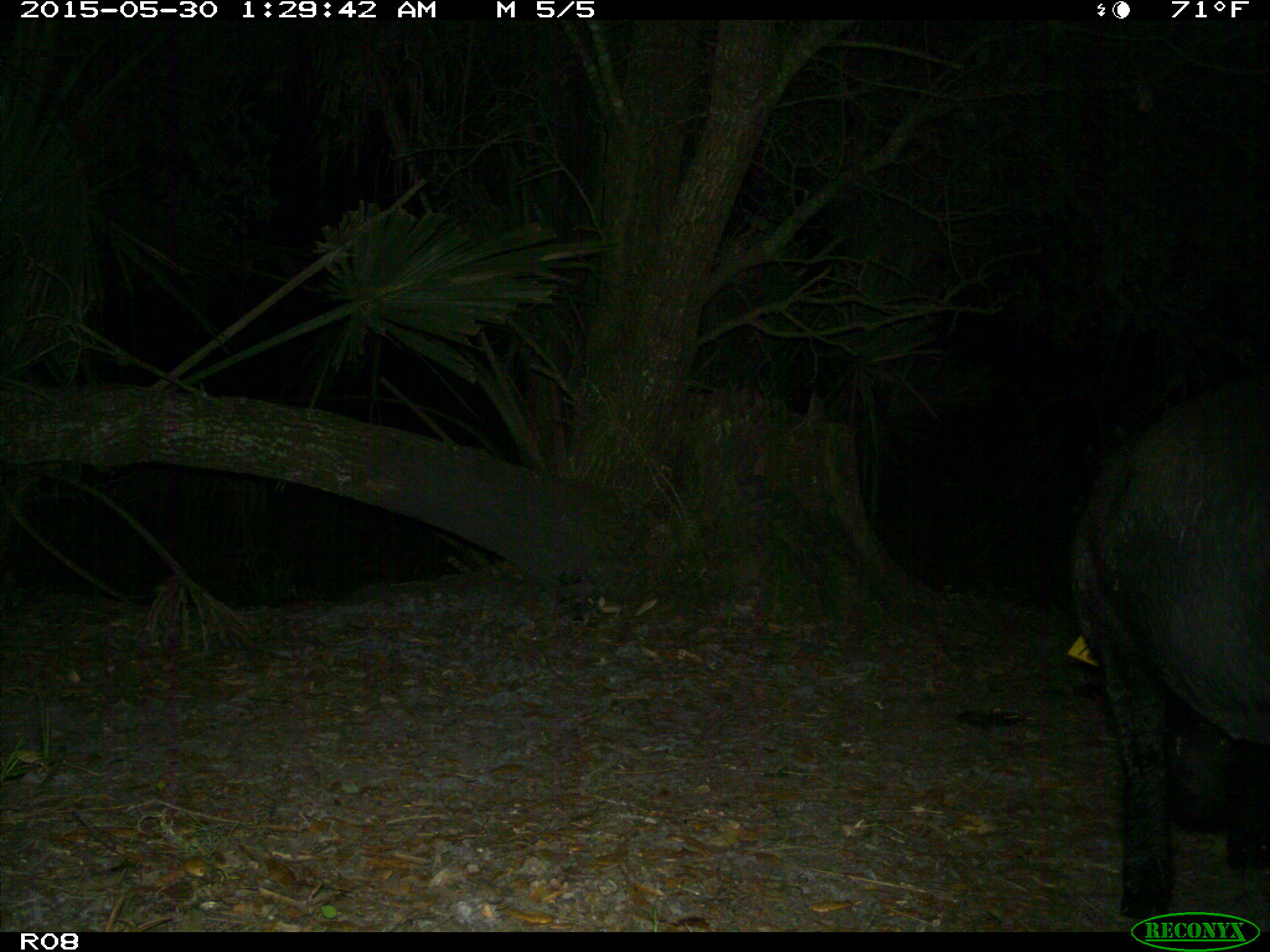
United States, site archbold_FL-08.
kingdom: Animalia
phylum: Chordata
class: Mammalia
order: Artiodactyla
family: Suidae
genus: Sus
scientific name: Sus scrofa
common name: wild boar